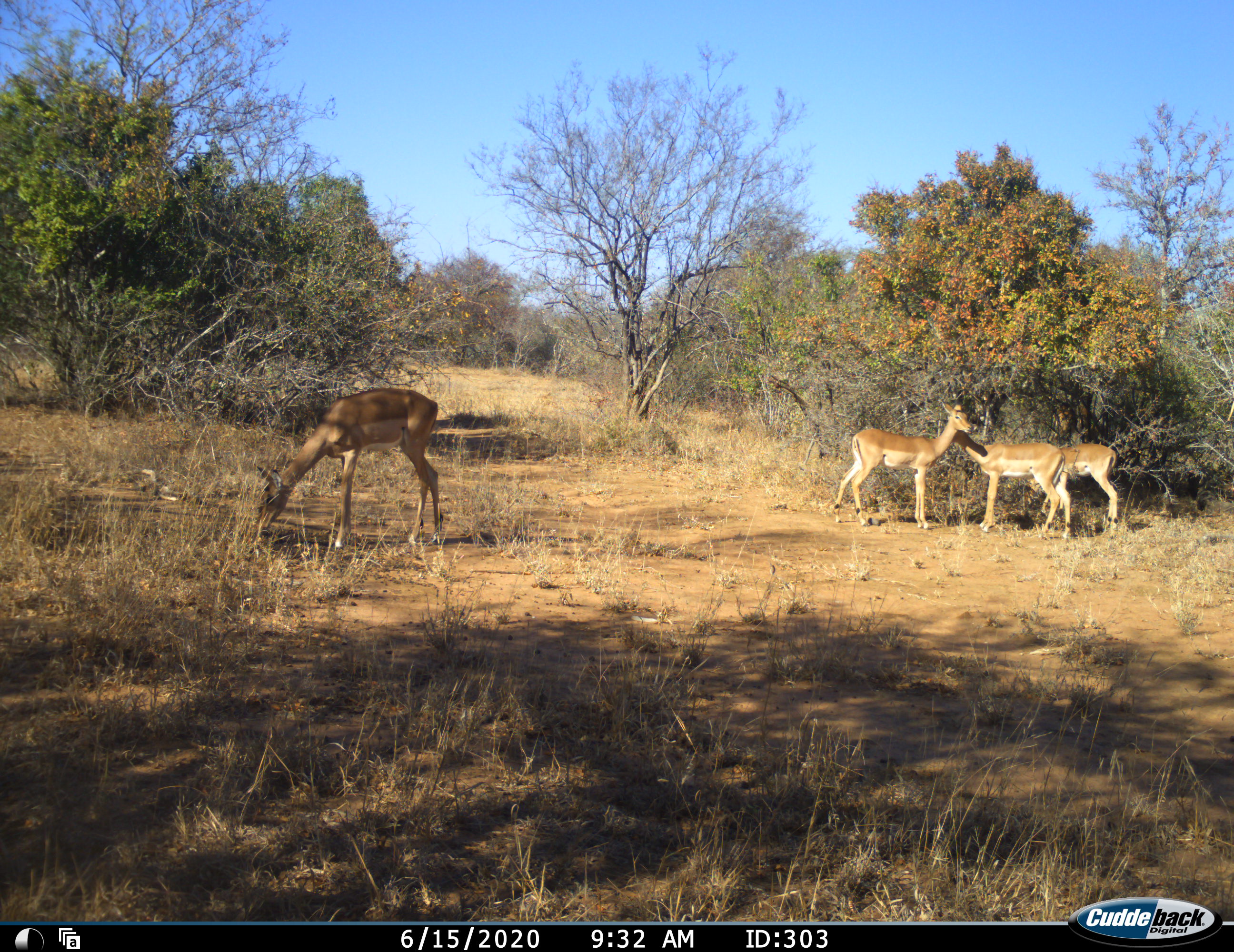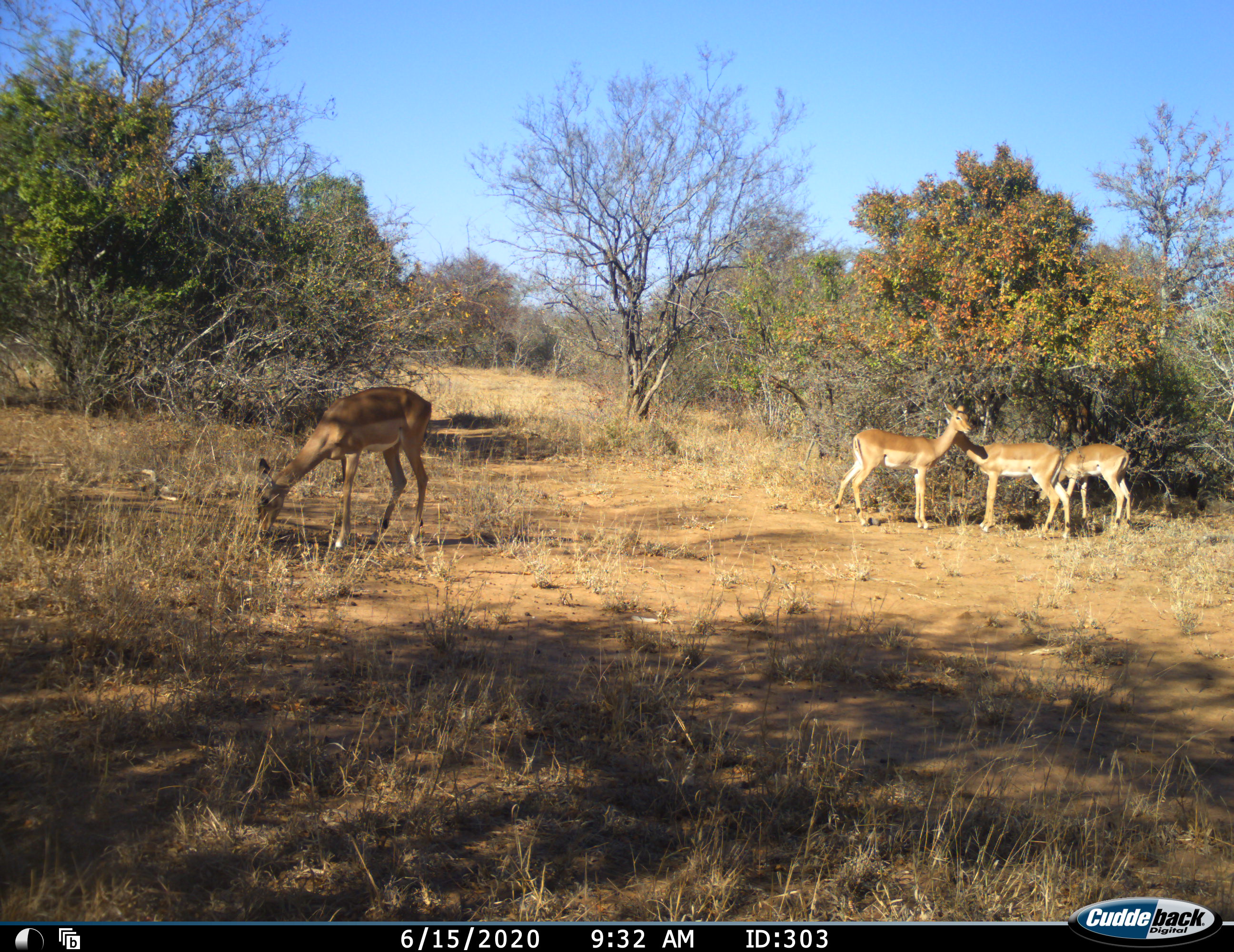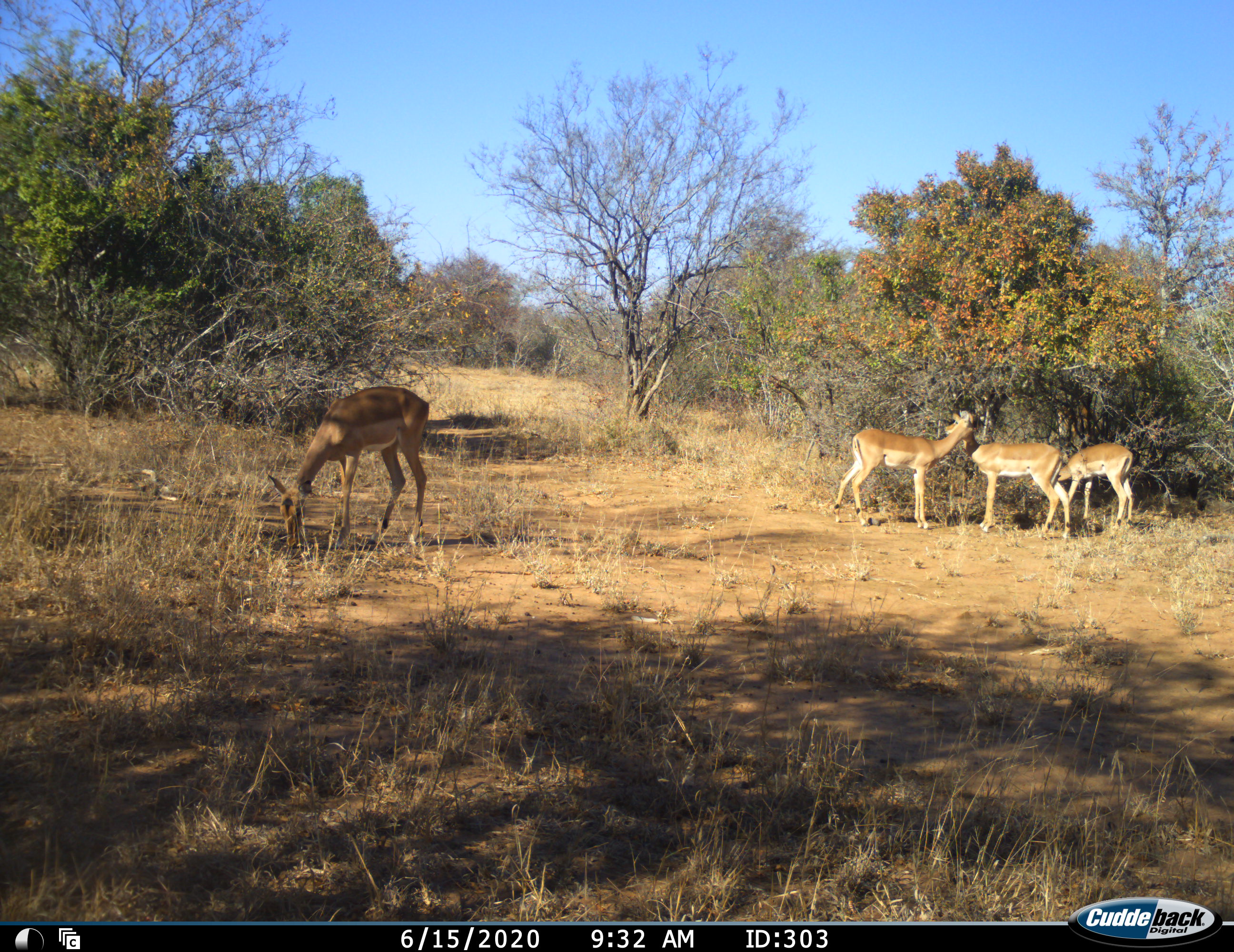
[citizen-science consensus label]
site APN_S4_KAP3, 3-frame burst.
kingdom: Animalia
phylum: Chordata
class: Mammalia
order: Artiodactyla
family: Bovidae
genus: Aepyceros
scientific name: Aepyceros melampus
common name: impala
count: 4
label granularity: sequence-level